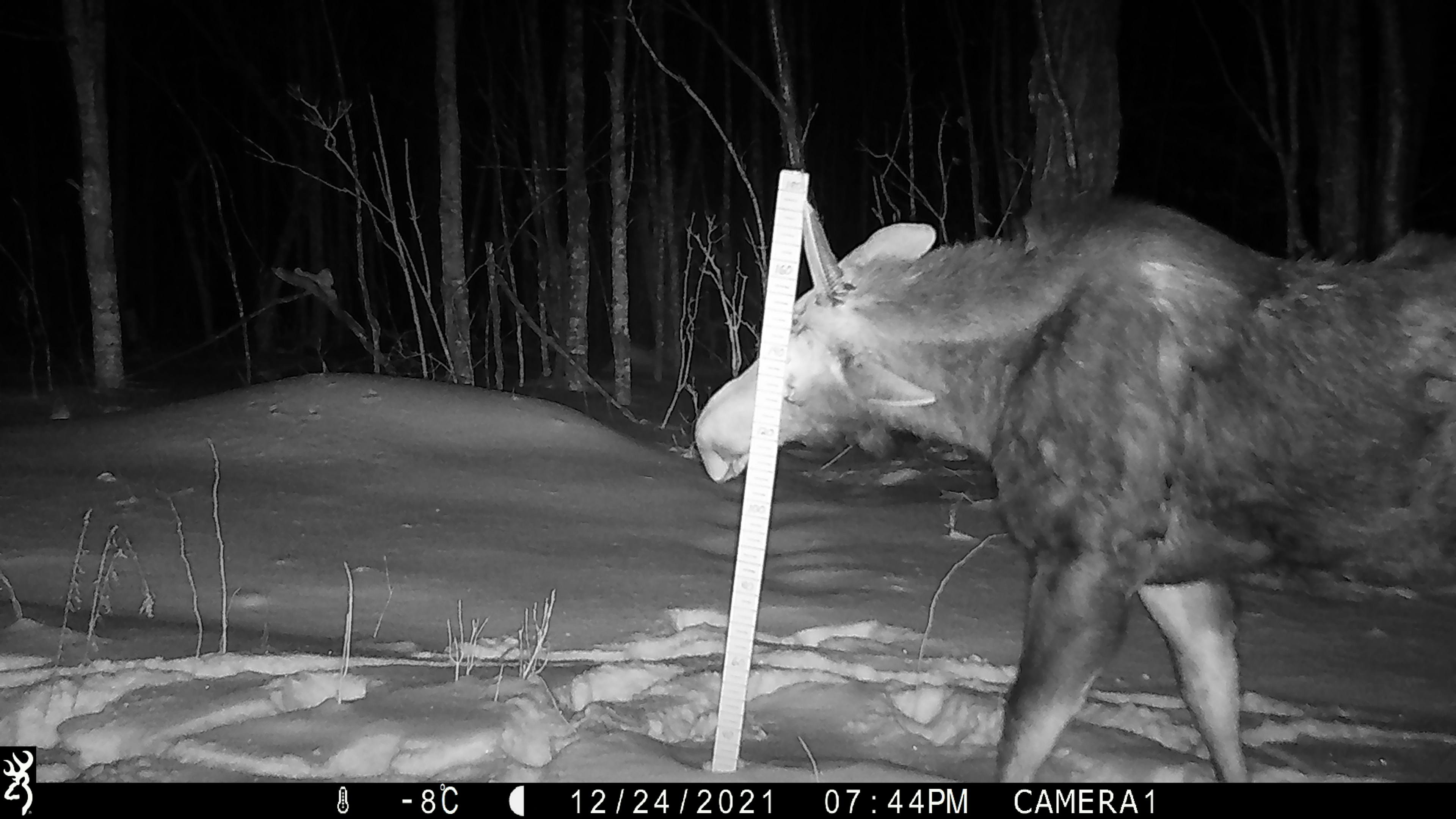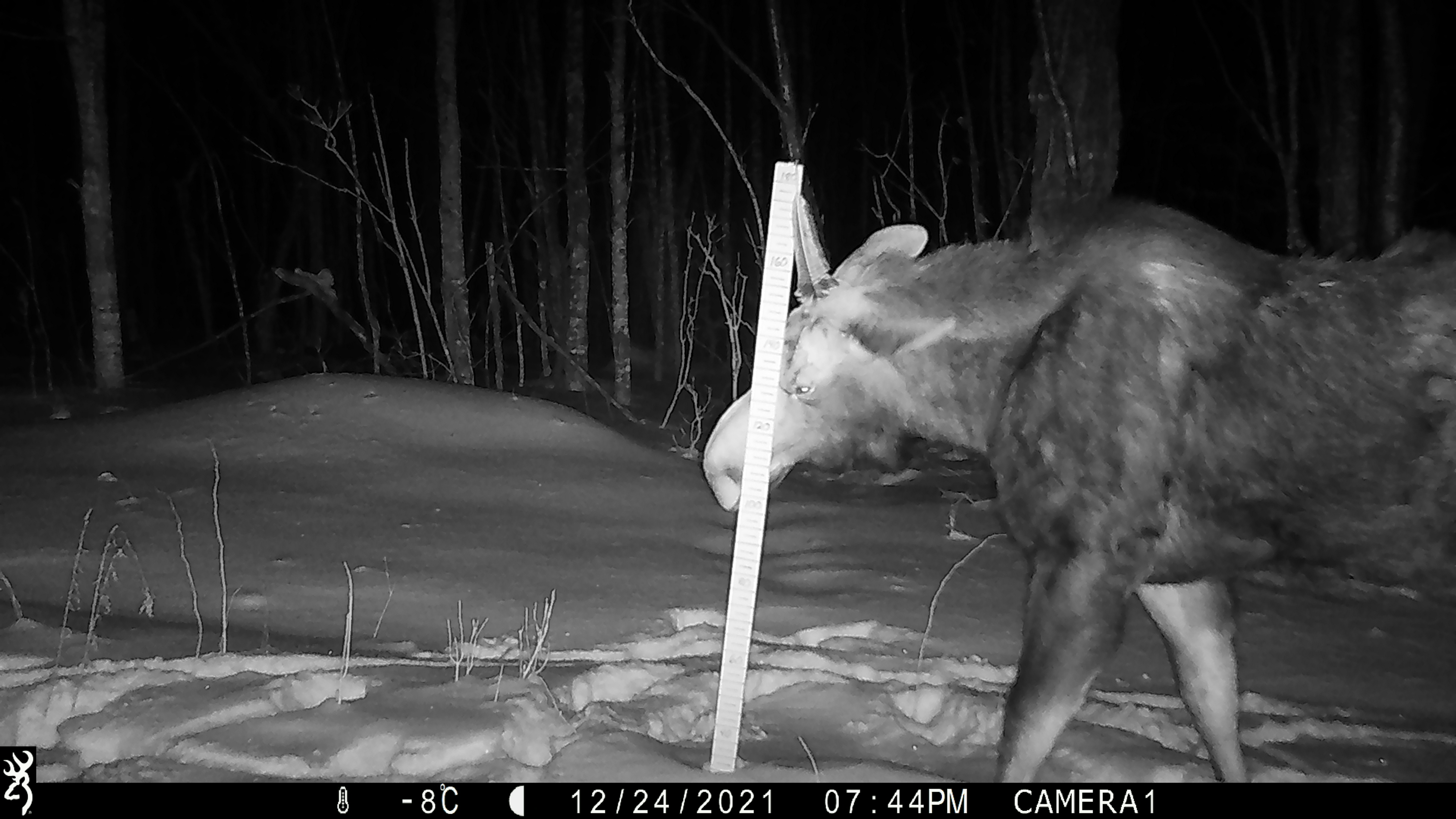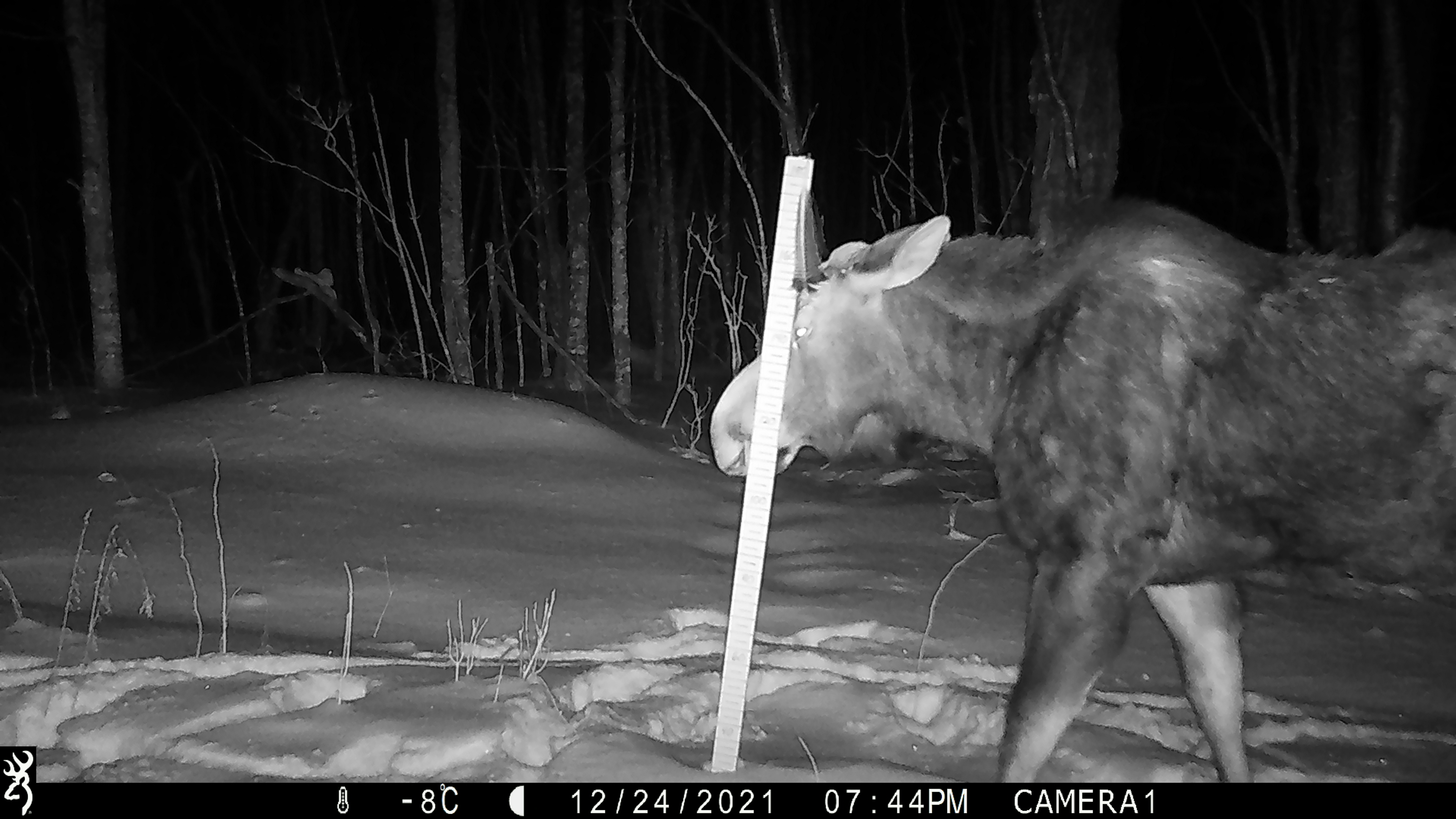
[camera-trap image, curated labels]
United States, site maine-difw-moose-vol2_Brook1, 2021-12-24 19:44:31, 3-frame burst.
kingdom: Animalia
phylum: Chordata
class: Mammalia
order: Artiodactyla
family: Cervidae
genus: Alces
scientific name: Alces alces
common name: moose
Moose (Alces alces).